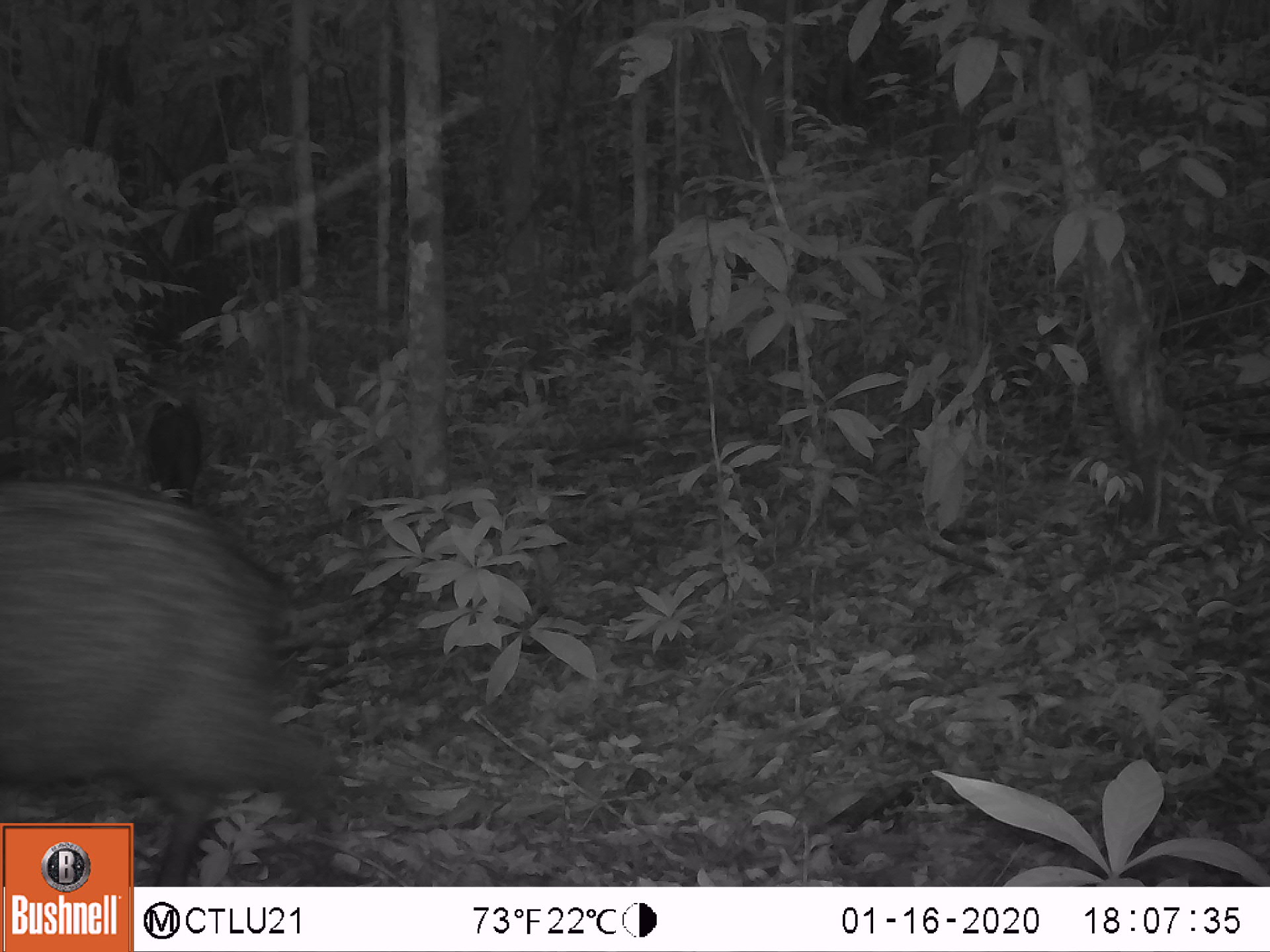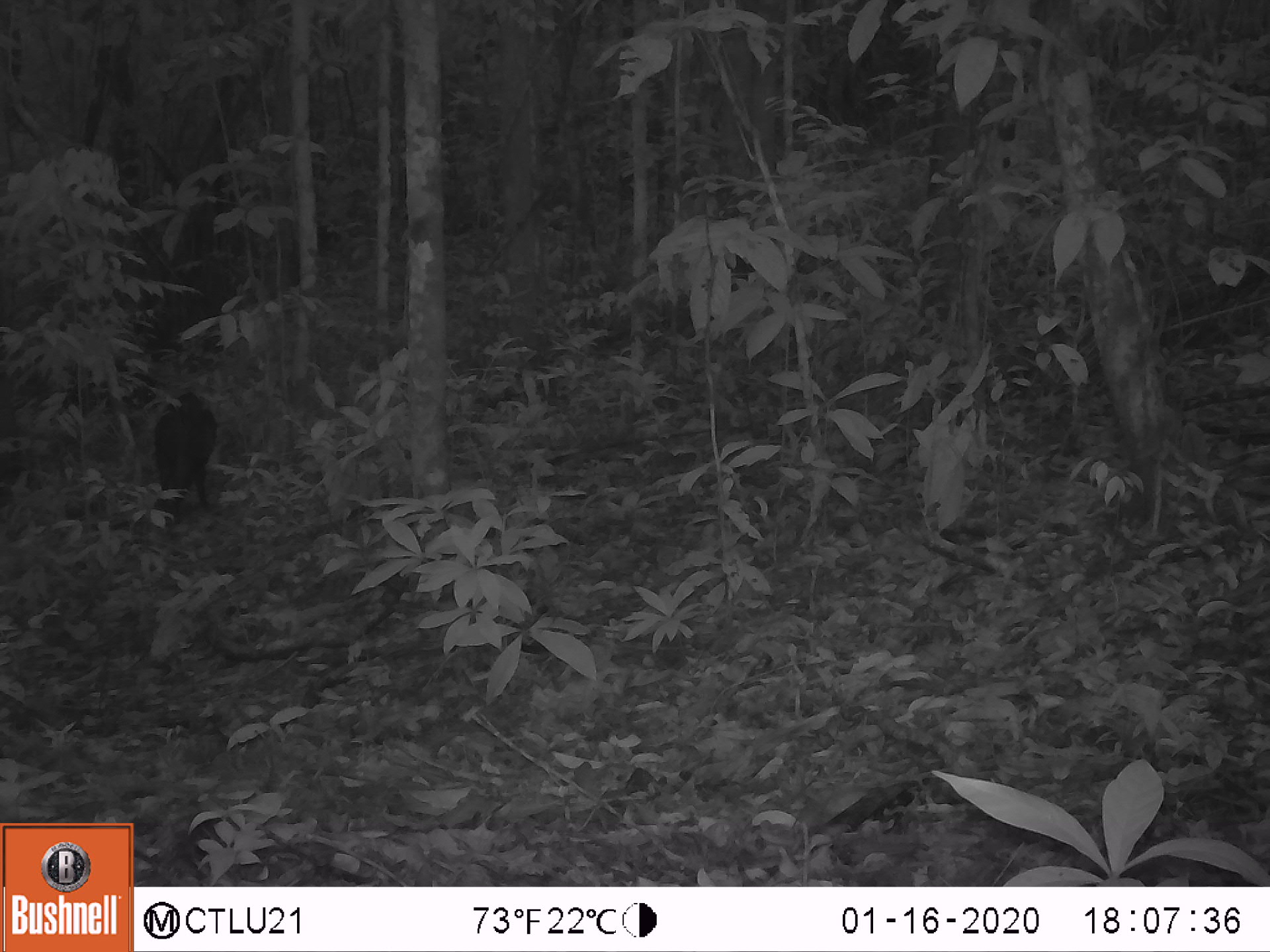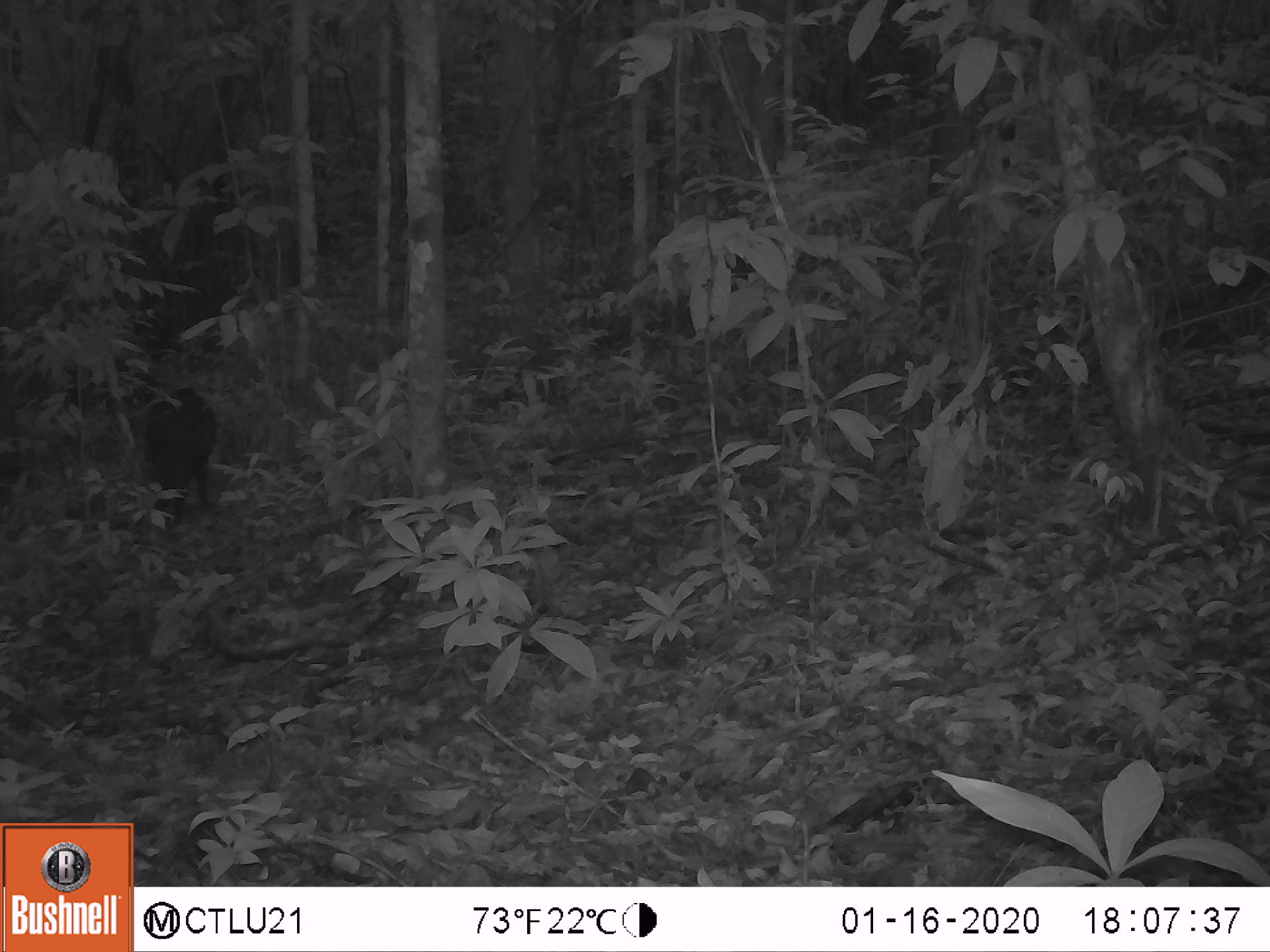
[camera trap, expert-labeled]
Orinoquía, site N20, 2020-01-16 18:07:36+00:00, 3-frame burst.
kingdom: Animalia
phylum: Chordata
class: Mammalia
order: Artiodactyla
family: Tayassuidae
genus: Pecari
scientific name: Pecari tajacu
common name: collared peccary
Collared peccary (Pecari tajacu).